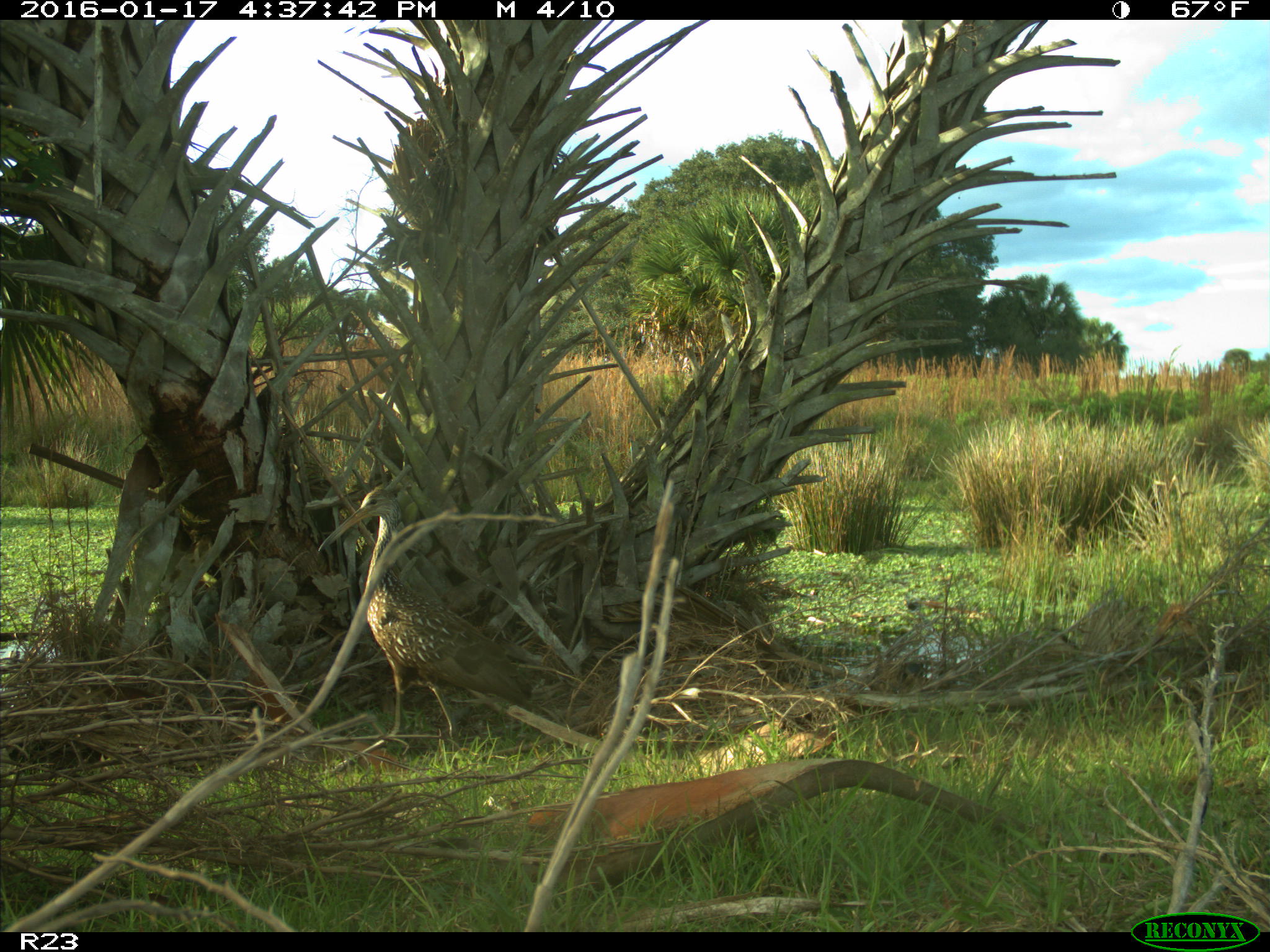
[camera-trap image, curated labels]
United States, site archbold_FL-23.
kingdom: Animalia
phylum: Chordata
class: Aves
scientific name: Aves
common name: birds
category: unidentified bird